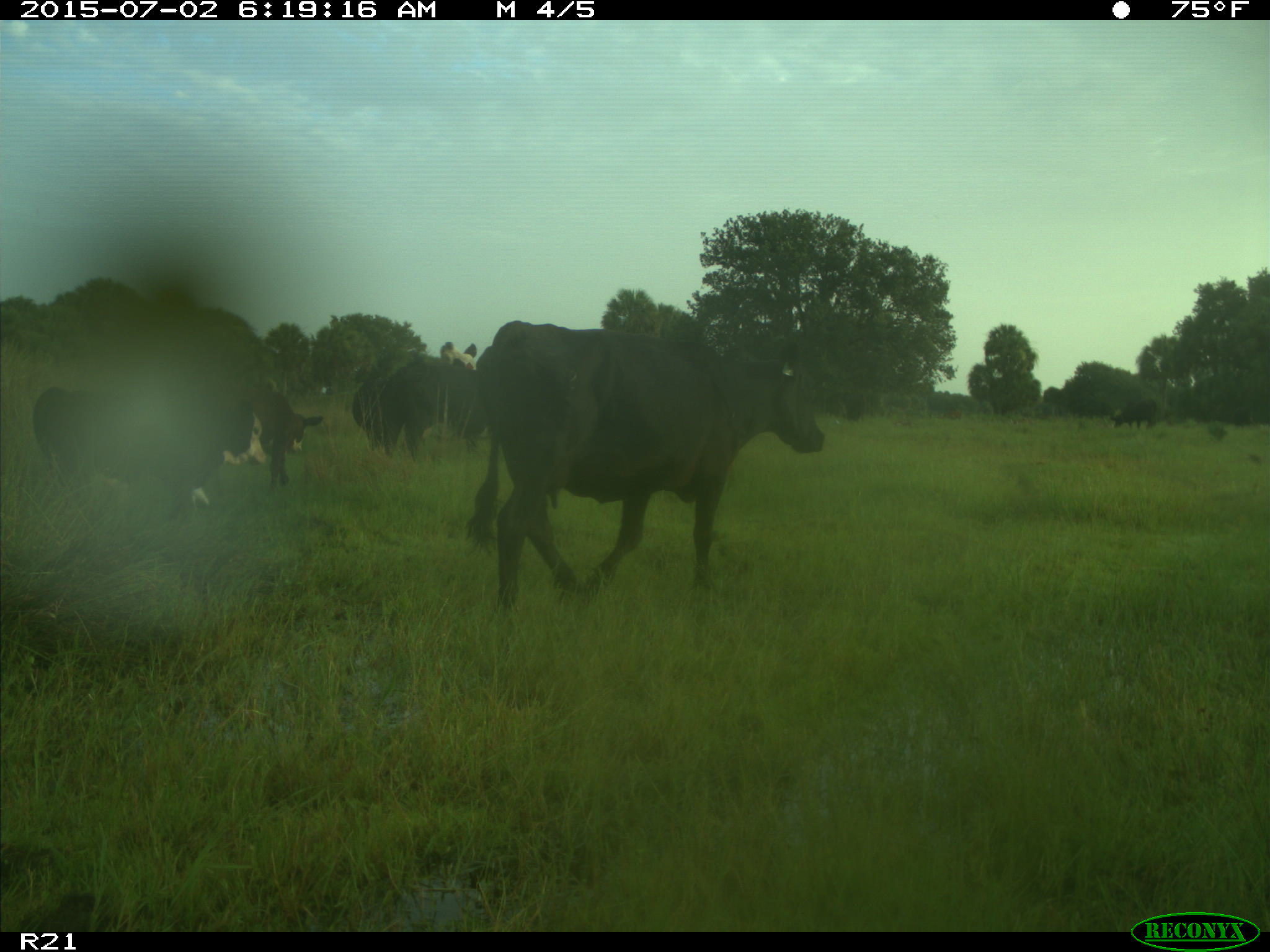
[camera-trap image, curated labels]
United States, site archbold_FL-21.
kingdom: Animalia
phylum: Chordata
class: Mammalia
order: Artiodactyla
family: Bovidae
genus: Bos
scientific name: Bos taurus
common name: domestic cow